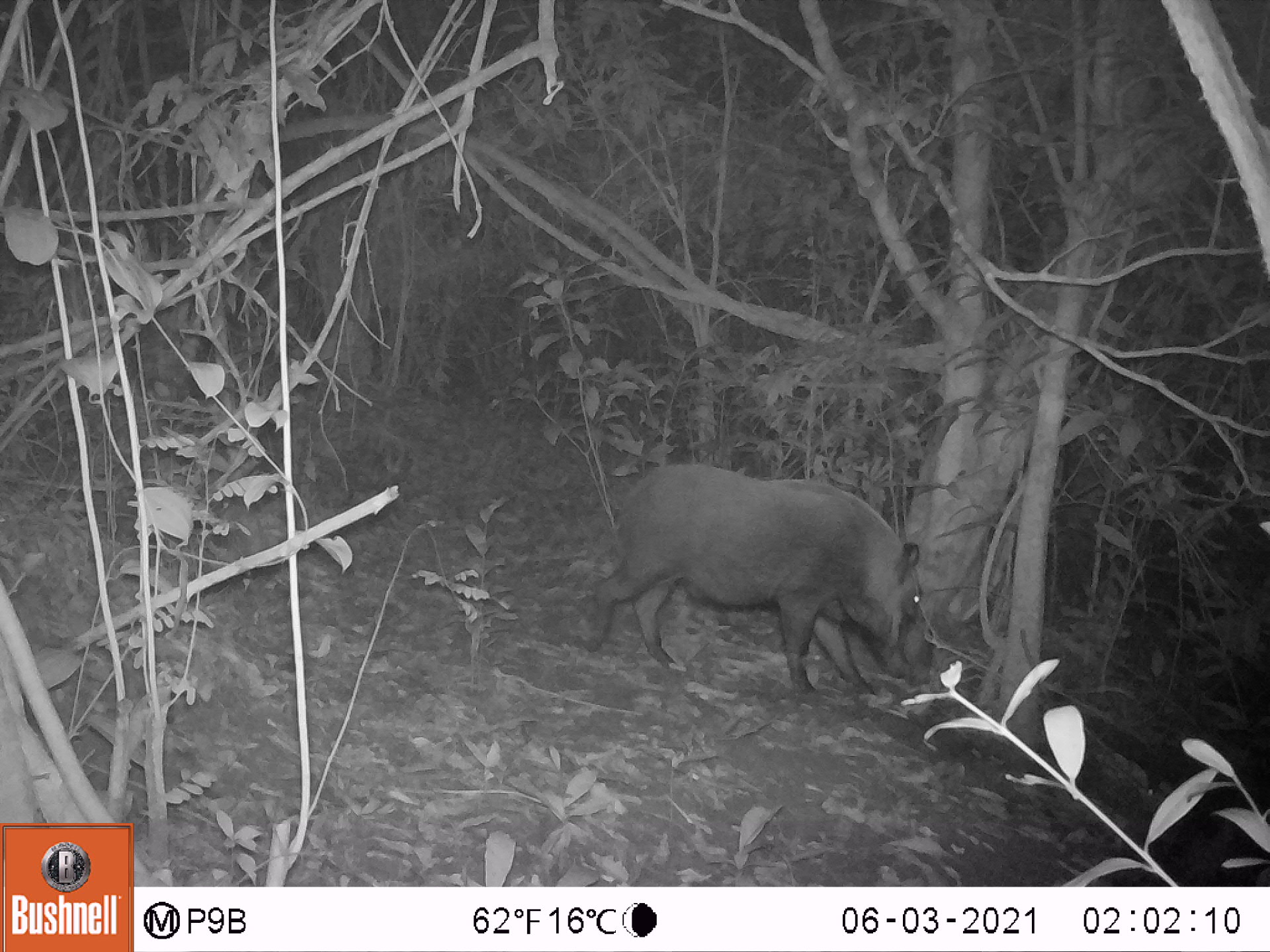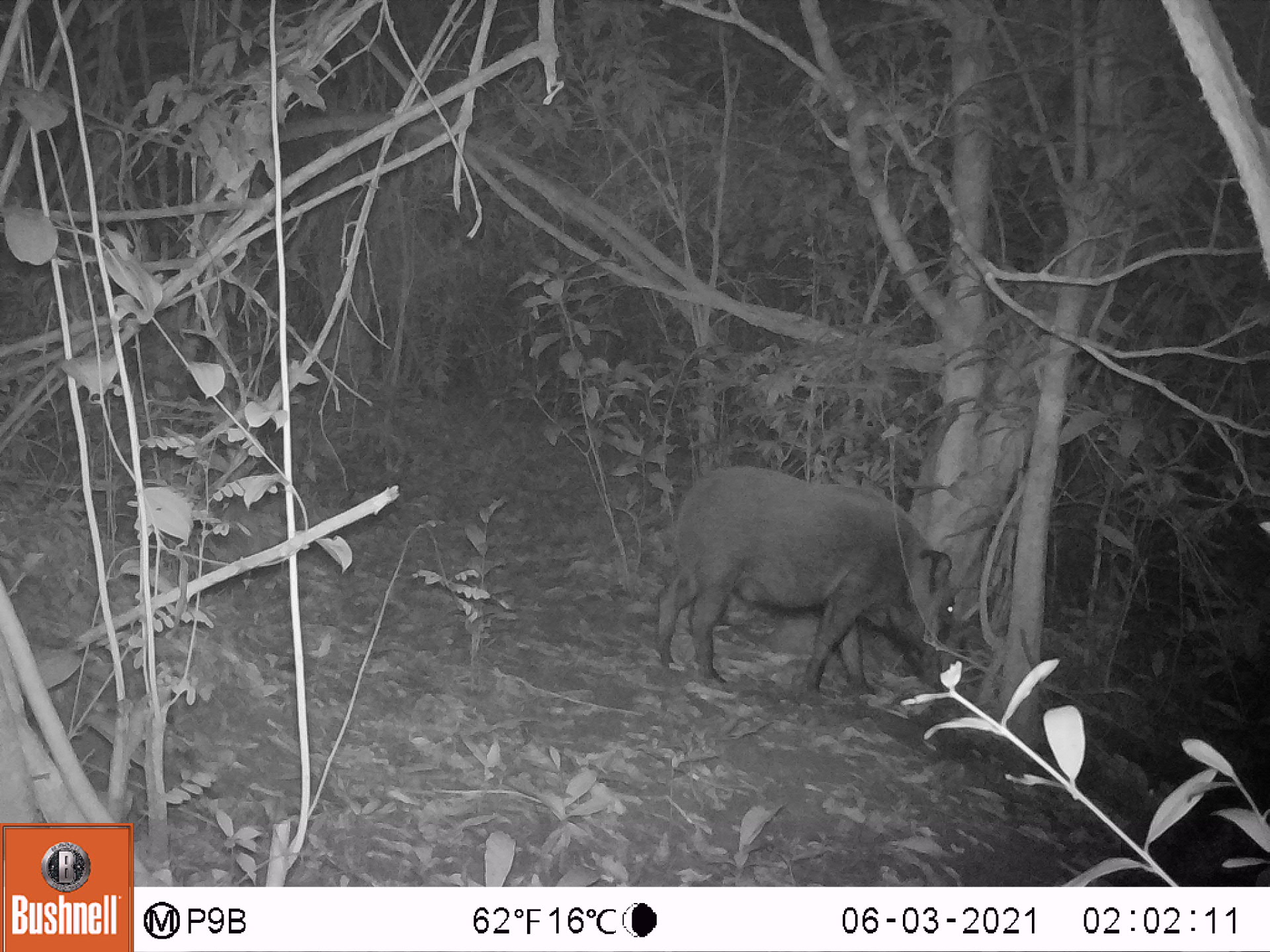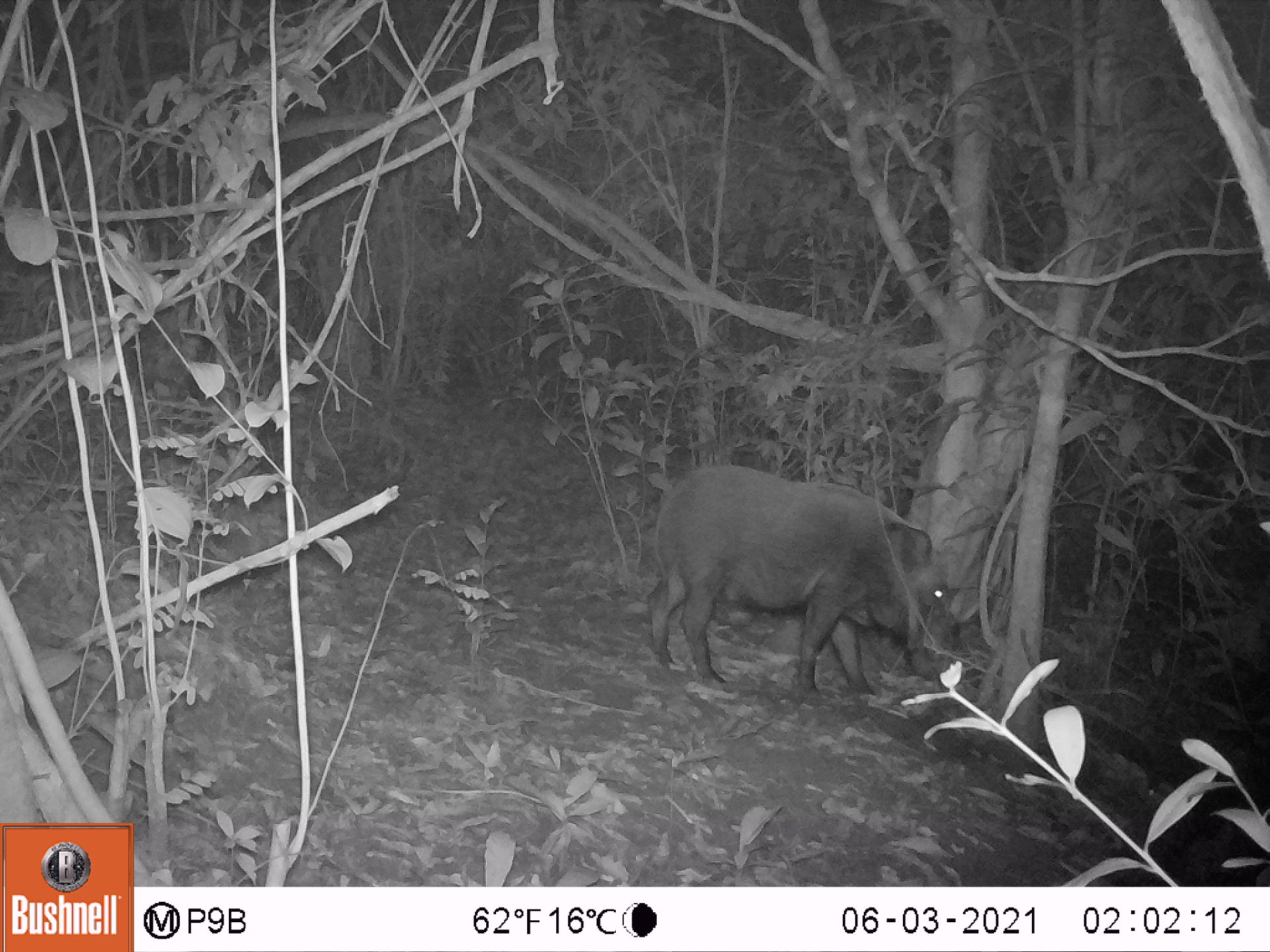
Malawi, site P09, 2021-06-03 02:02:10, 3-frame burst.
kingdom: Animalia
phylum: Chordata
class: Mammalia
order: Artiodactyla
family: Suidae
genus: Potamochoerus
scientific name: Potamochoerus larvatus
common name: bushpig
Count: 1.